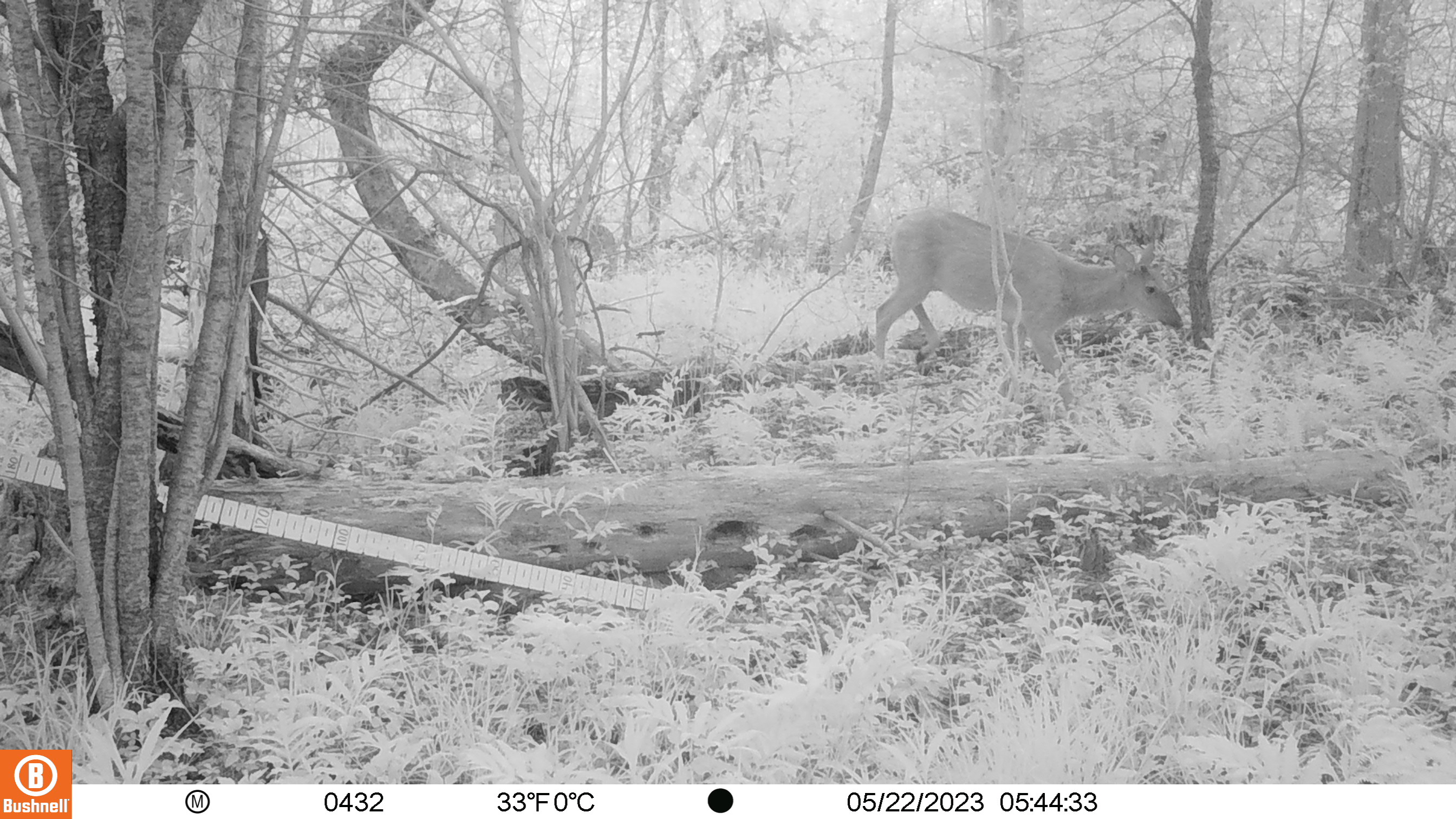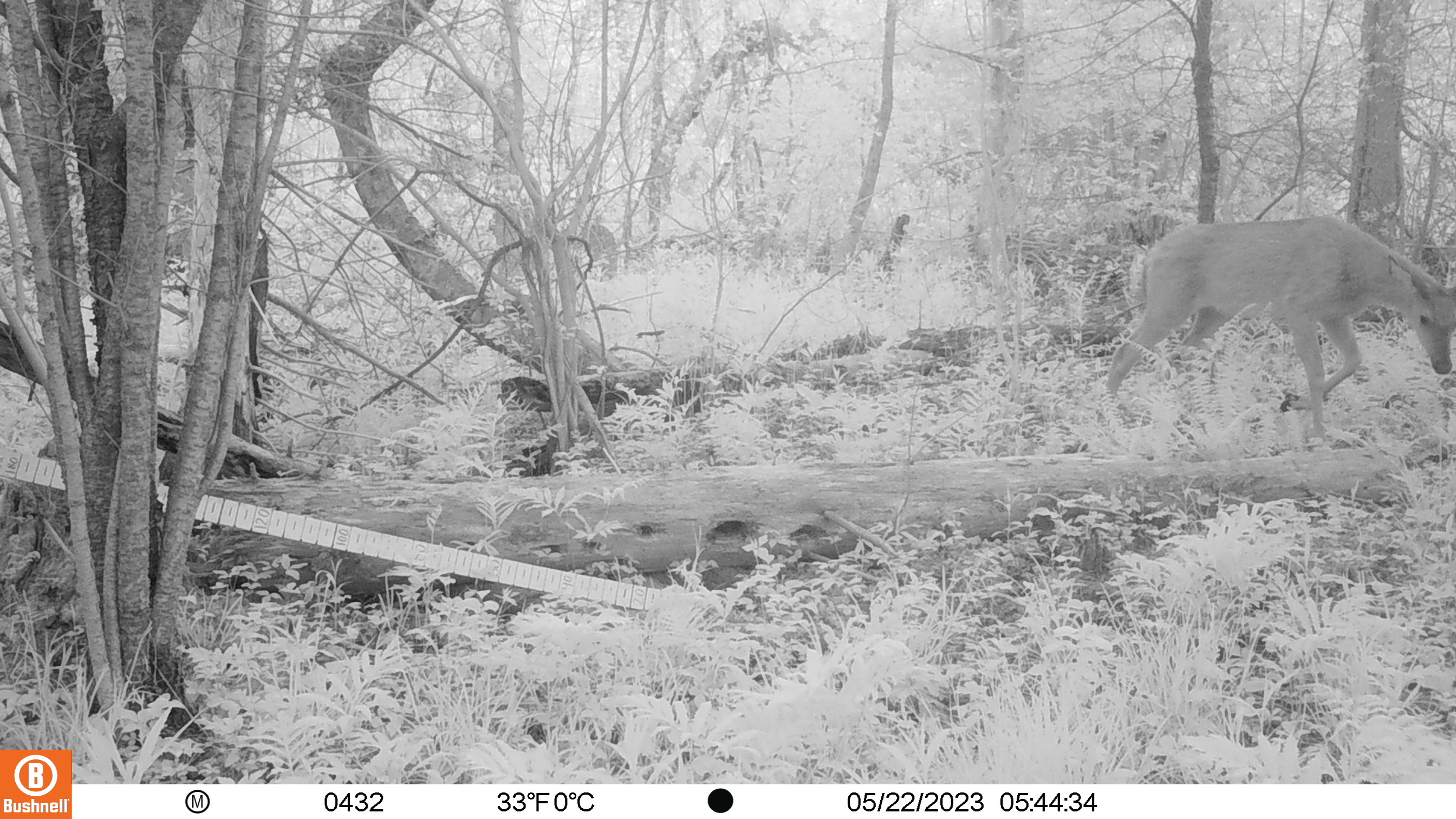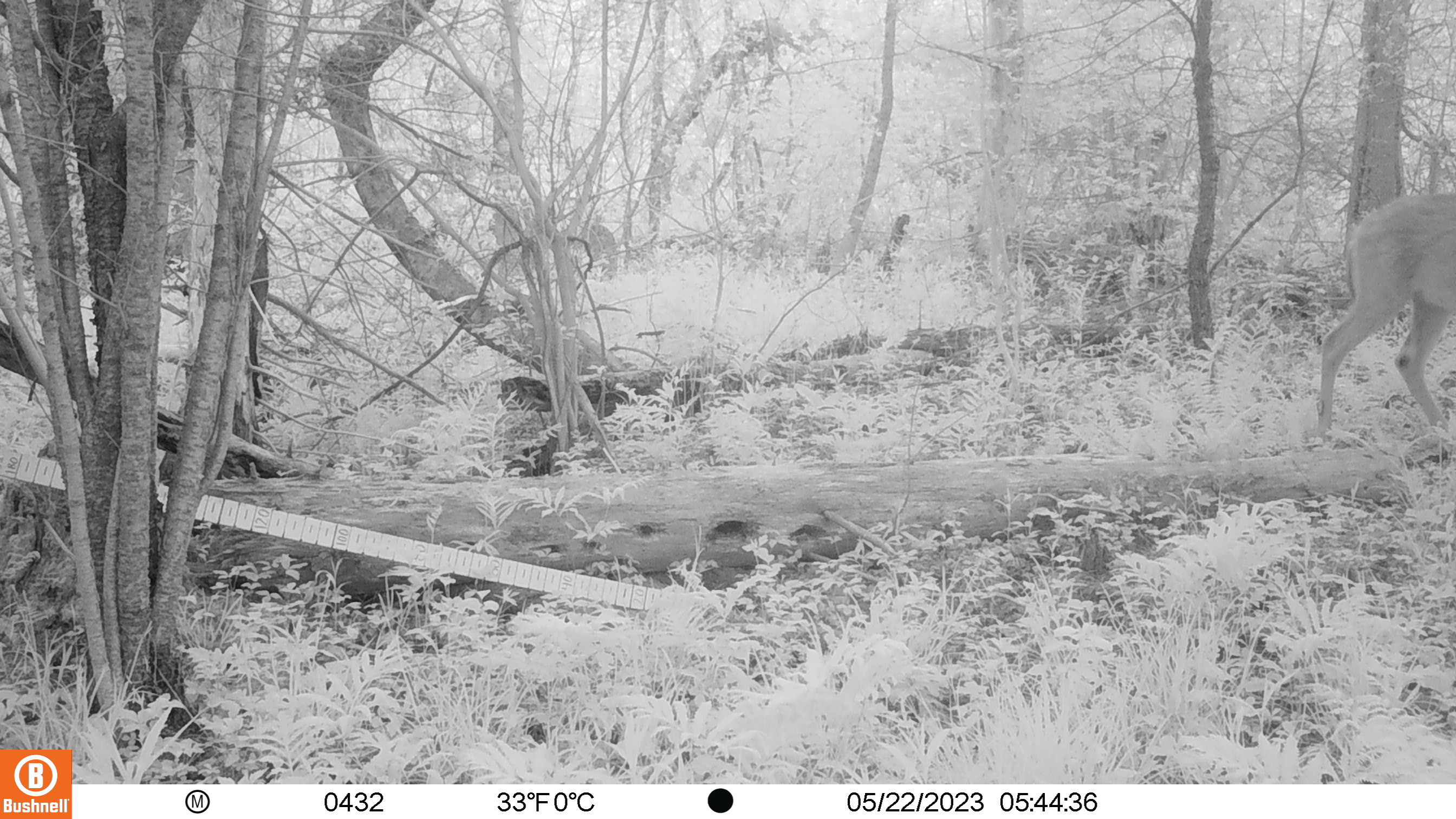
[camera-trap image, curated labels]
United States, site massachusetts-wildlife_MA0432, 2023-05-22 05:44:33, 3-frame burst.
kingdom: Animalia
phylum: Chordata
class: Mammalia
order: Artiodactyla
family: Cervidae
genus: Odocoileus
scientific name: Odocoileus virginianus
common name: white-tailed deer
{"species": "white-tailed deer (Odocoileus virginianus)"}